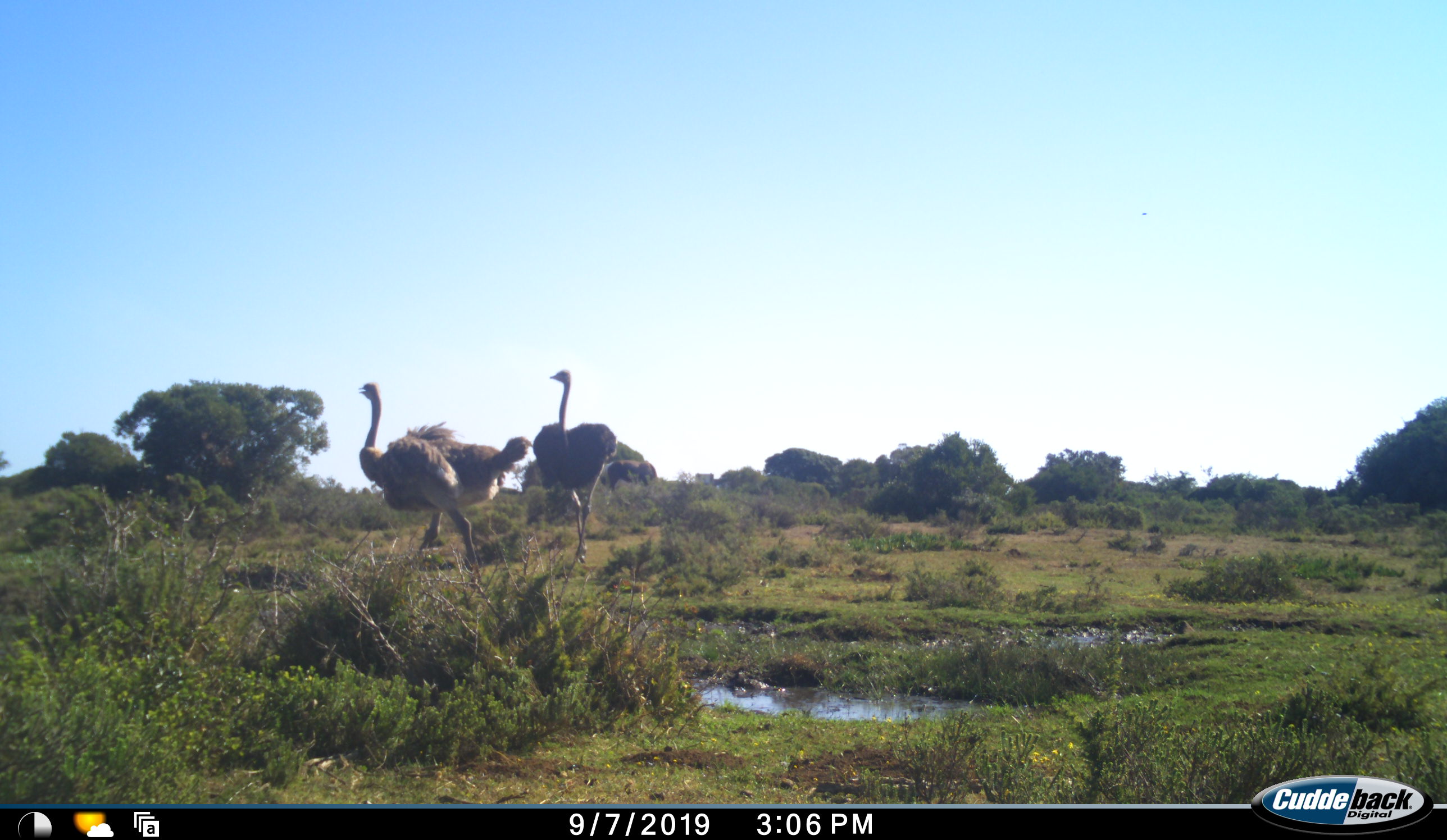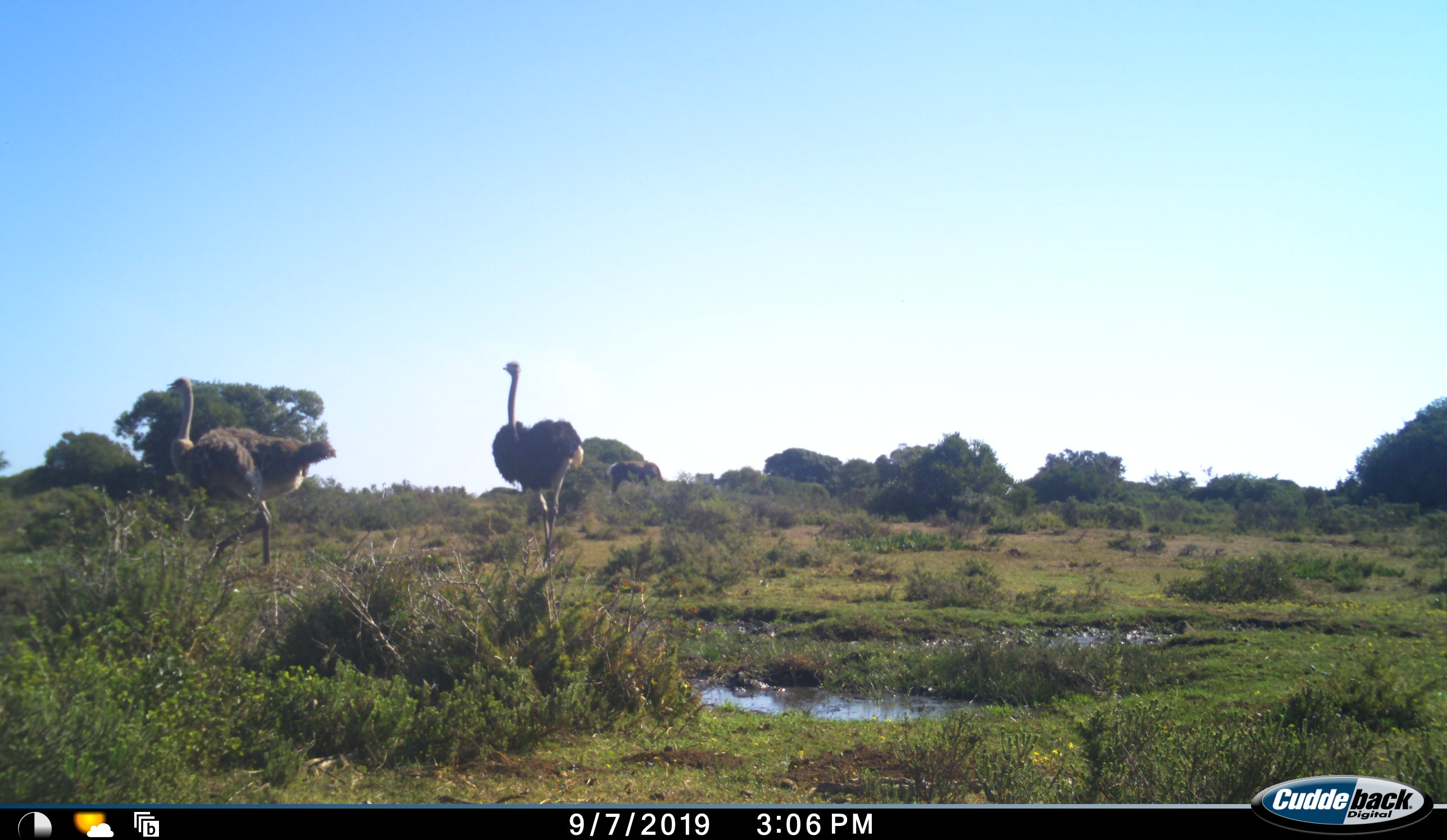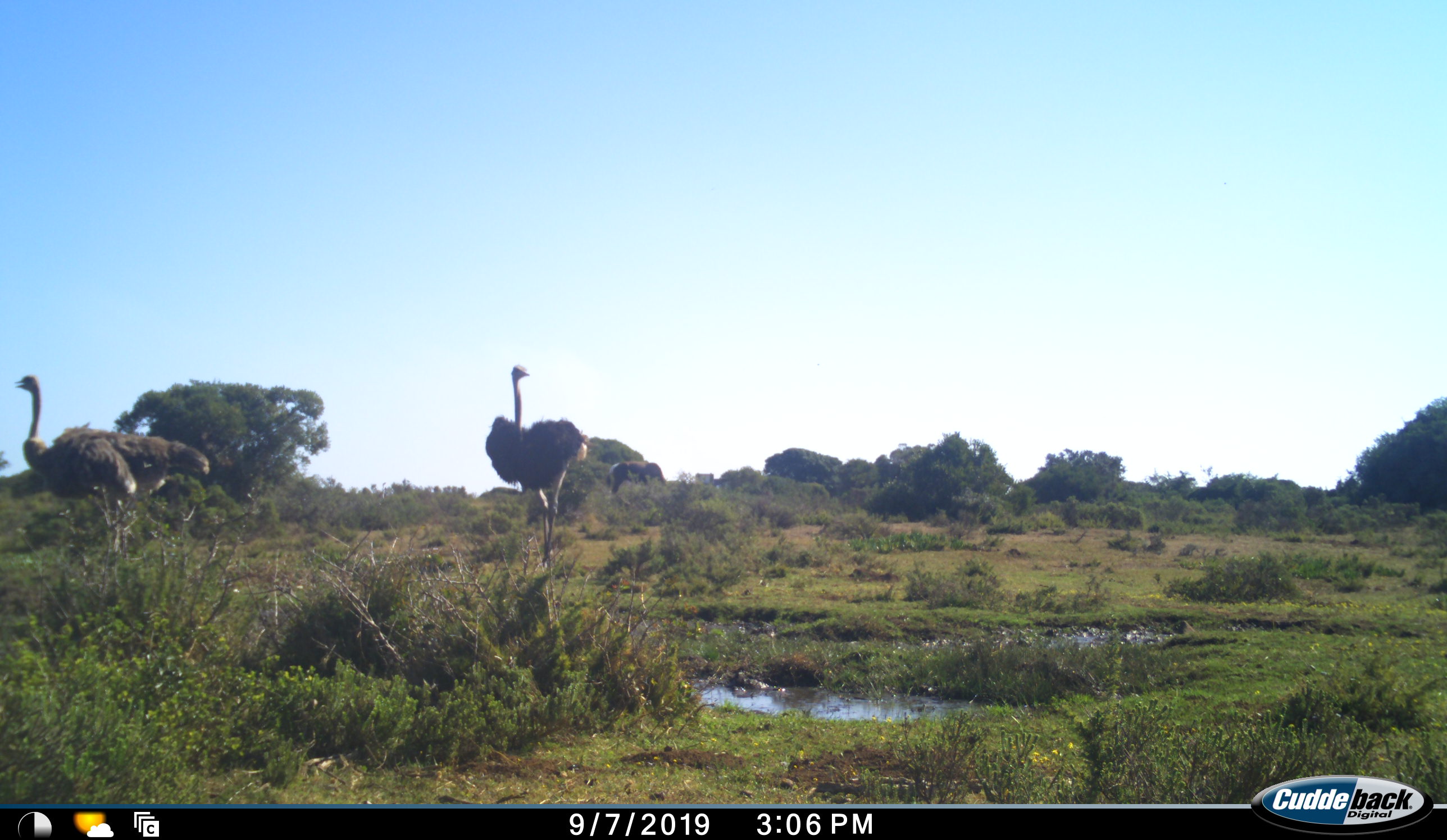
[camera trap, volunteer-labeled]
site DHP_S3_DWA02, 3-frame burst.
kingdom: Animalia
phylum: Chordata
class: Mammalia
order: Artiodactyla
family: Bovidae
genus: Damaliscus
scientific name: Damaliscus pygargus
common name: bontebok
Bontebok (Damaliscus pygargus), count 1. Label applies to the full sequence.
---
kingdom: Animalia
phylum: Chordata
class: Aves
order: Struthioniformes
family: Struthionidae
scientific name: Struthionidae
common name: ostrich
Ostrich (Struthionidae), count 2. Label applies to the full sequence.